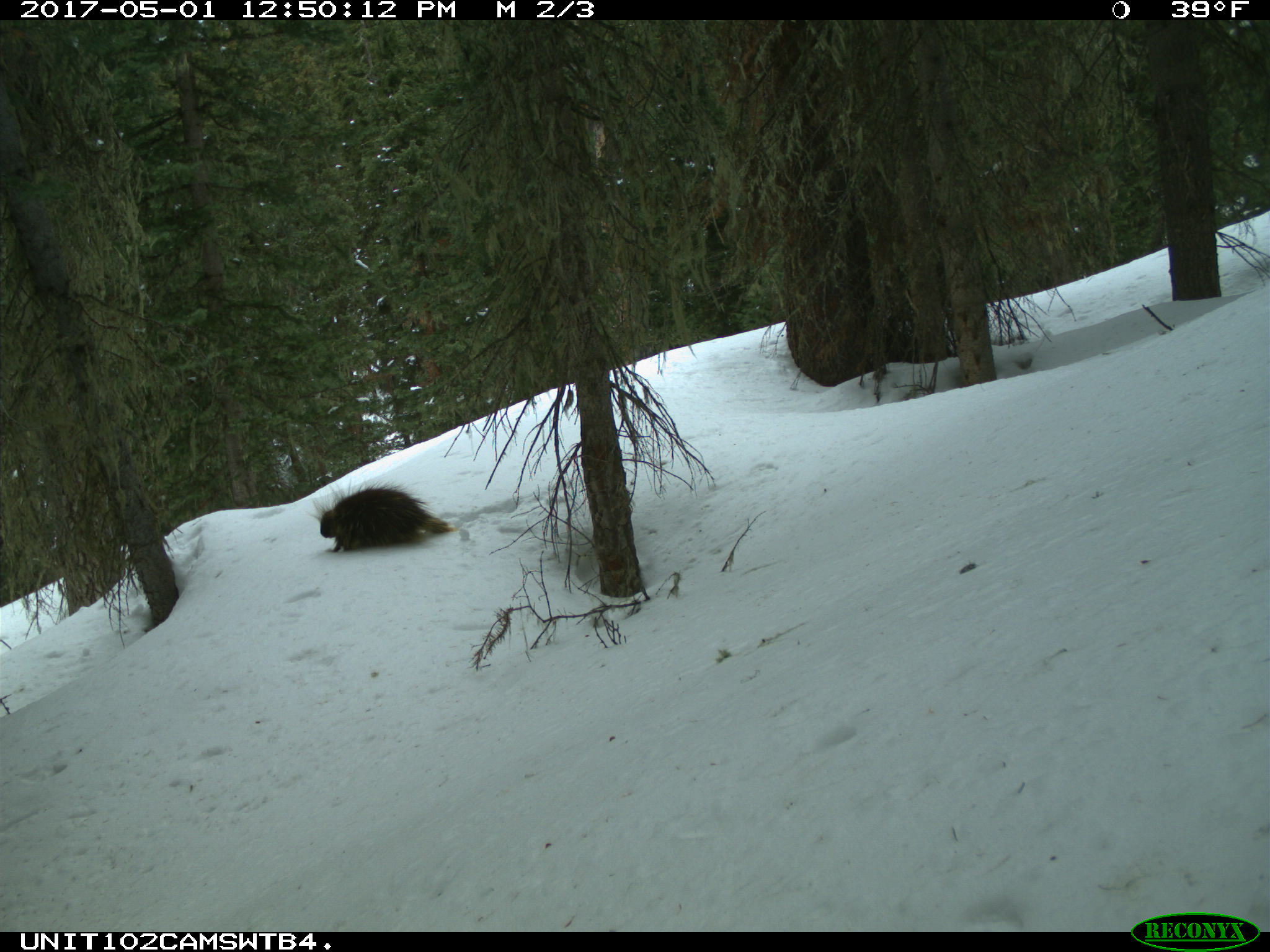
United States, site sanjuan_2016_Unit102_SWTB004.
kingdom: Animalia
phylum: Chordata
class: Mammalia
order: Rodentia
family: Erethizontidae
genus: Erethizon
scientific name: Erethizon dorsatum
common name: north american porcupine